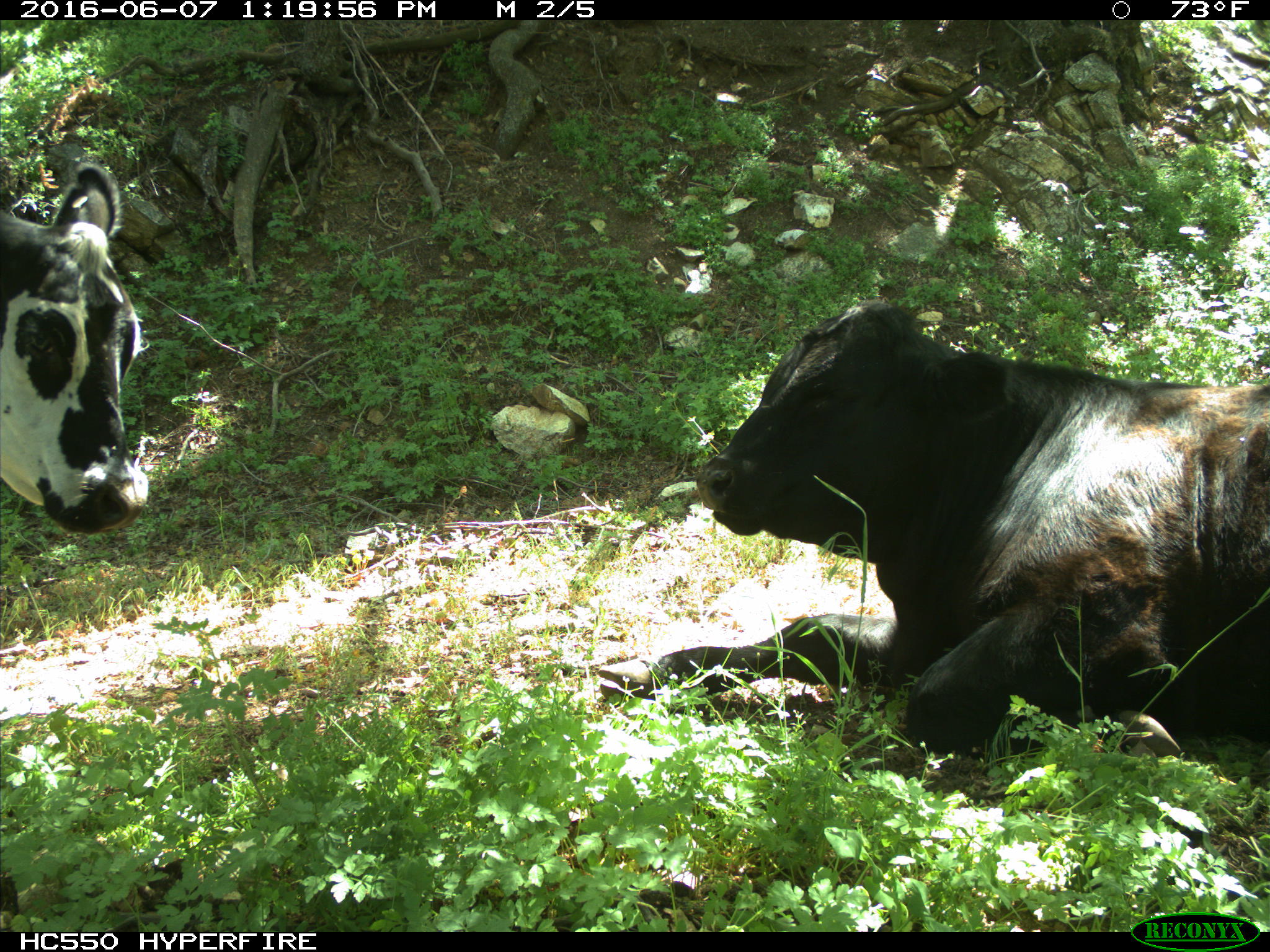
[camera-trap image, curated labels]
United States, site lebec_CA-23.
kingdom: Animalia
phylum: Chordata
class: Mammalia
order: Artiodactyla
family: Bovidae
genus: Bos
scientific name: Bos taurus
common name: domestic cow